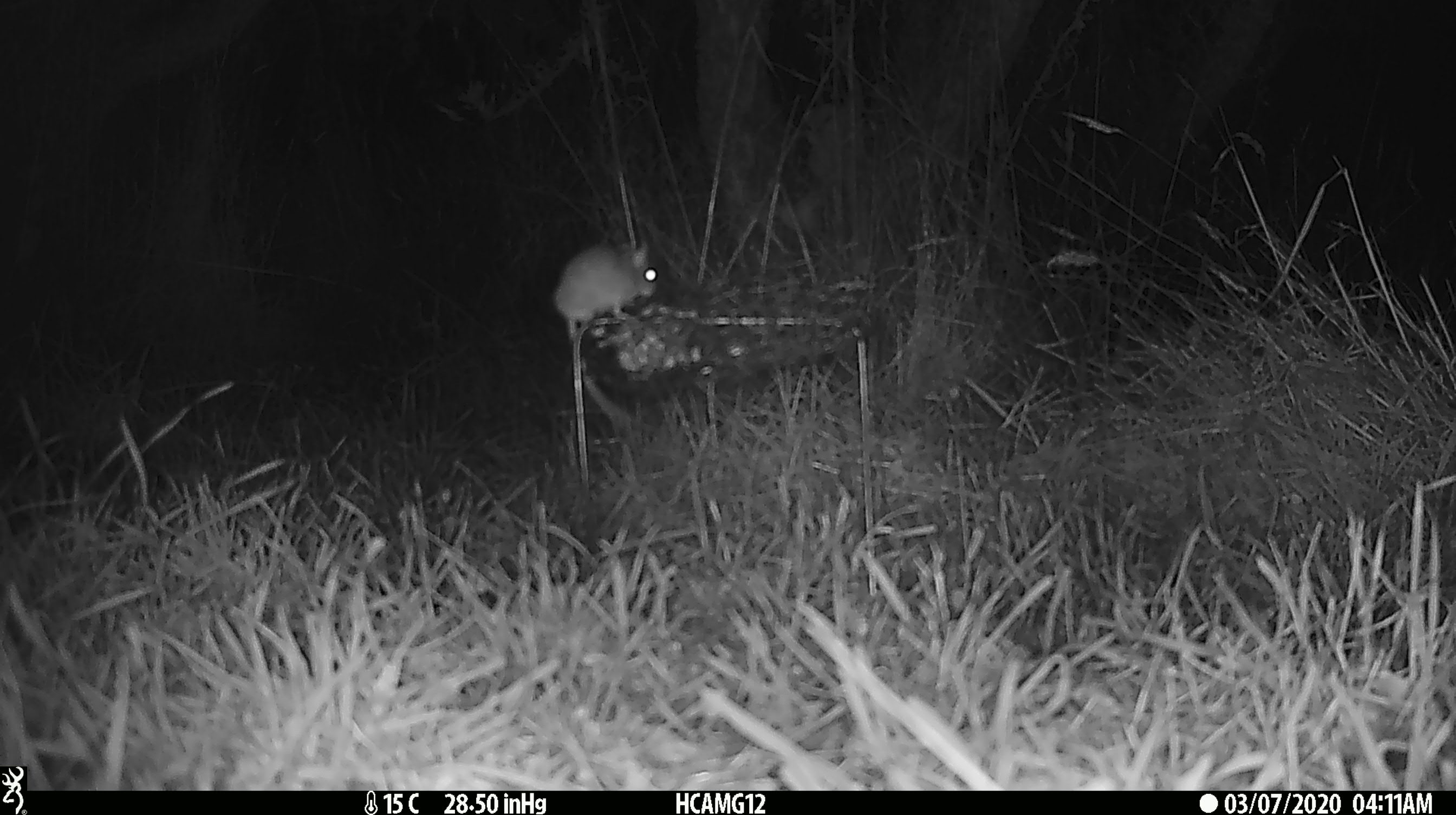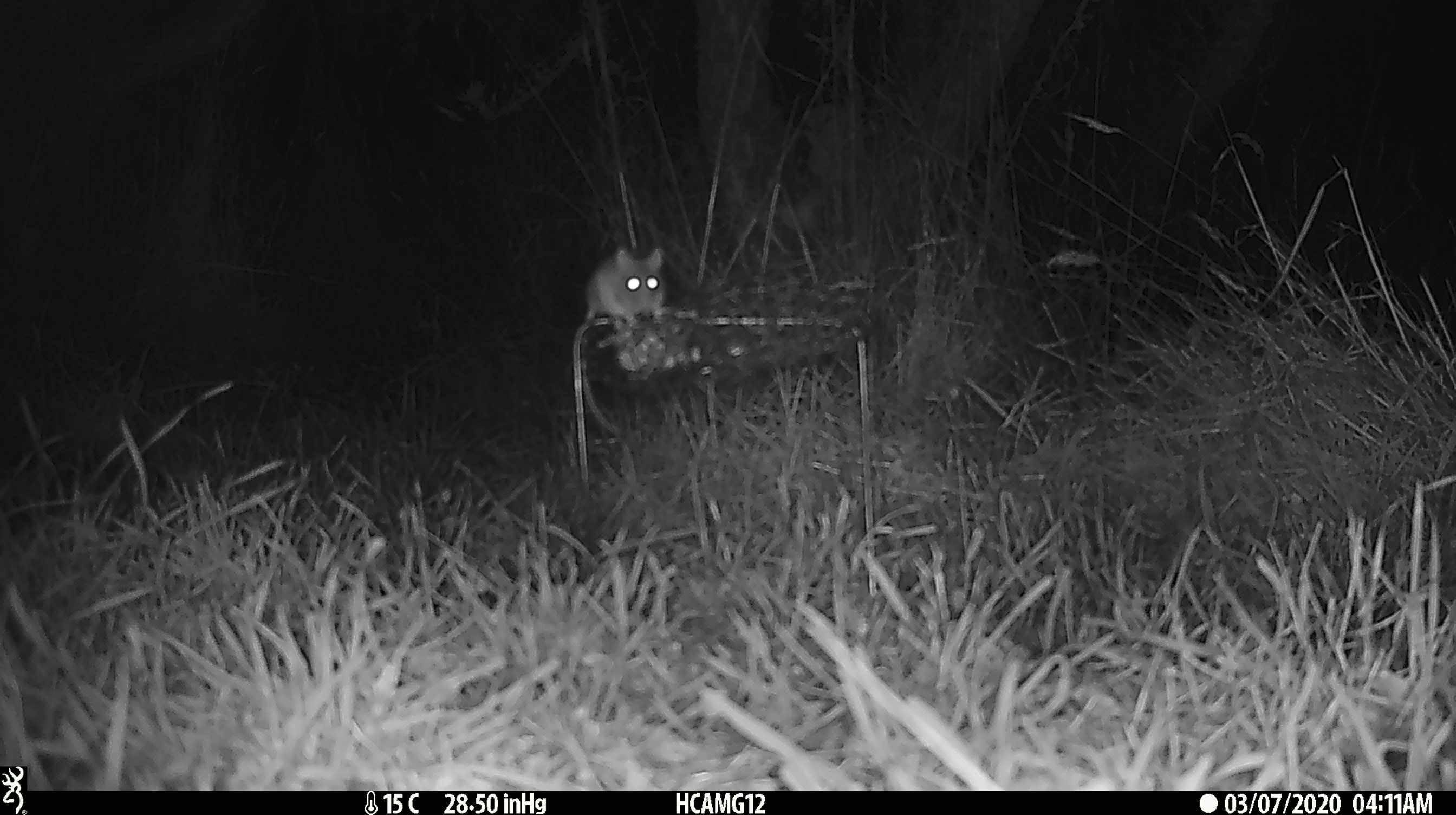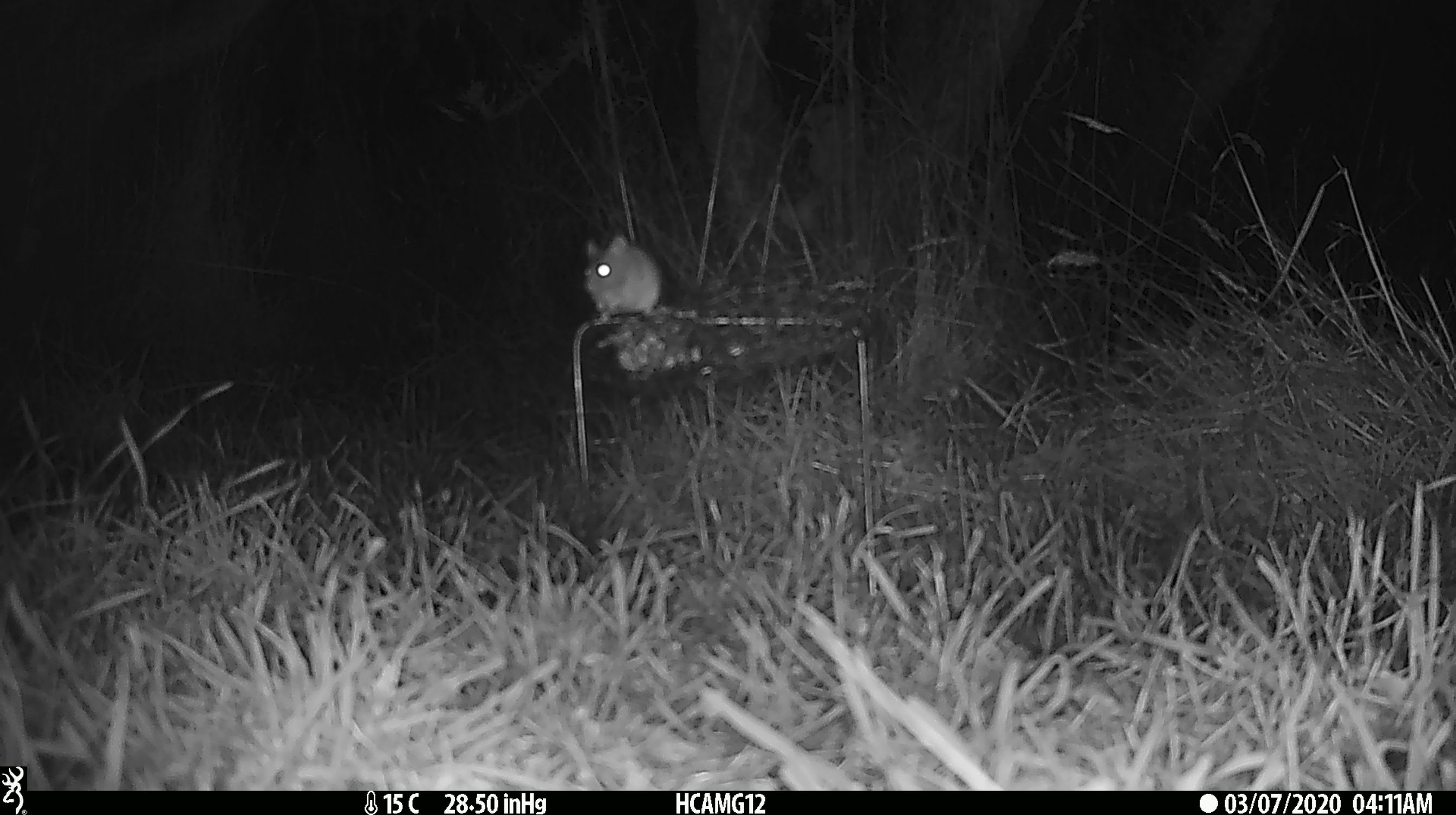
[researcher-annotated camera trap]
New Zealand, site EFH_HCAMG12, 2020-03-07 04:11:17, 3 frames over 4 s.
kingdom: Animalia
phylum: Chordata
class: Mammalia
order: Rodentia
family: Muridae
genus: Mus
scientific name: Mus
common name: mouse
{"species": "mouse (Mus)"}